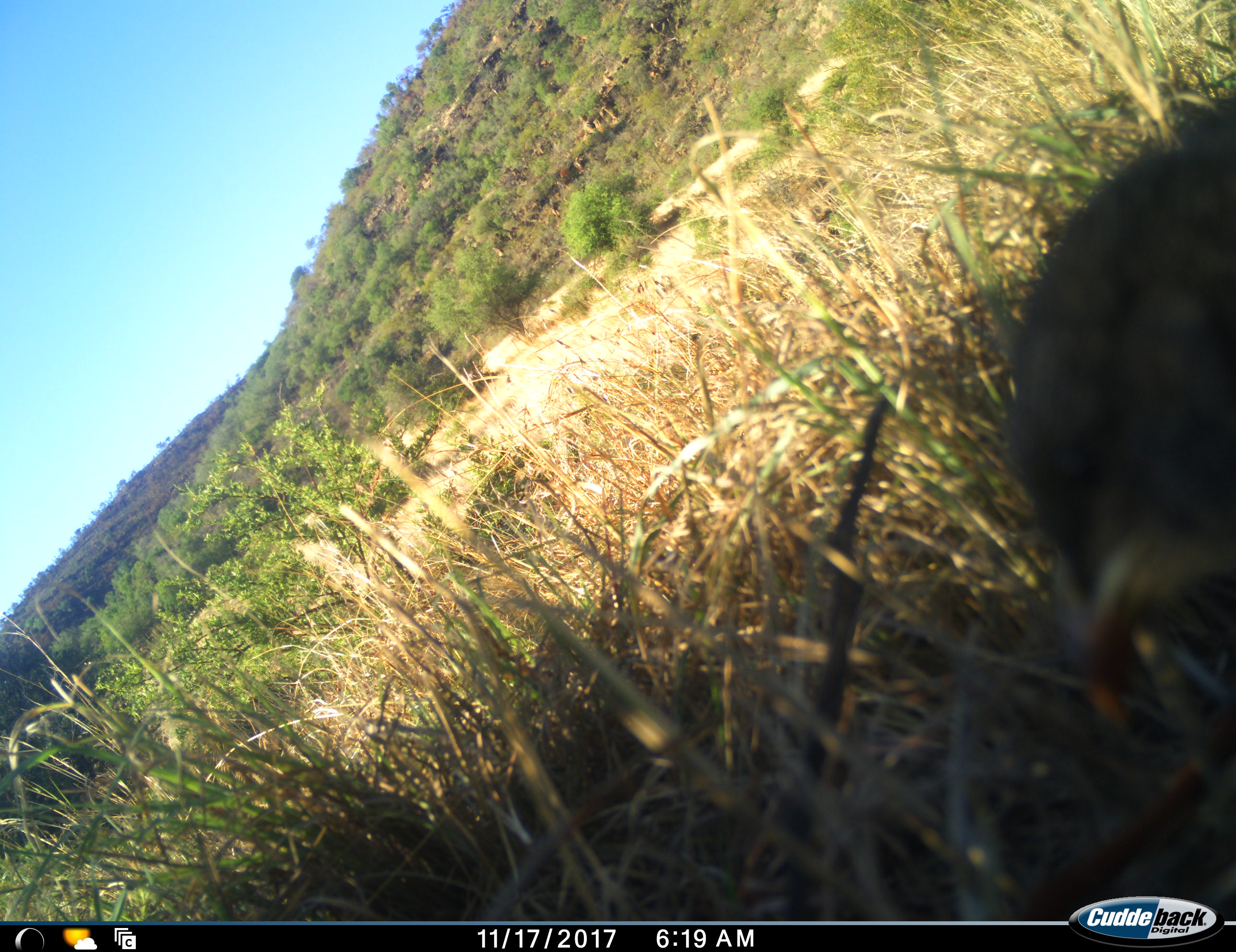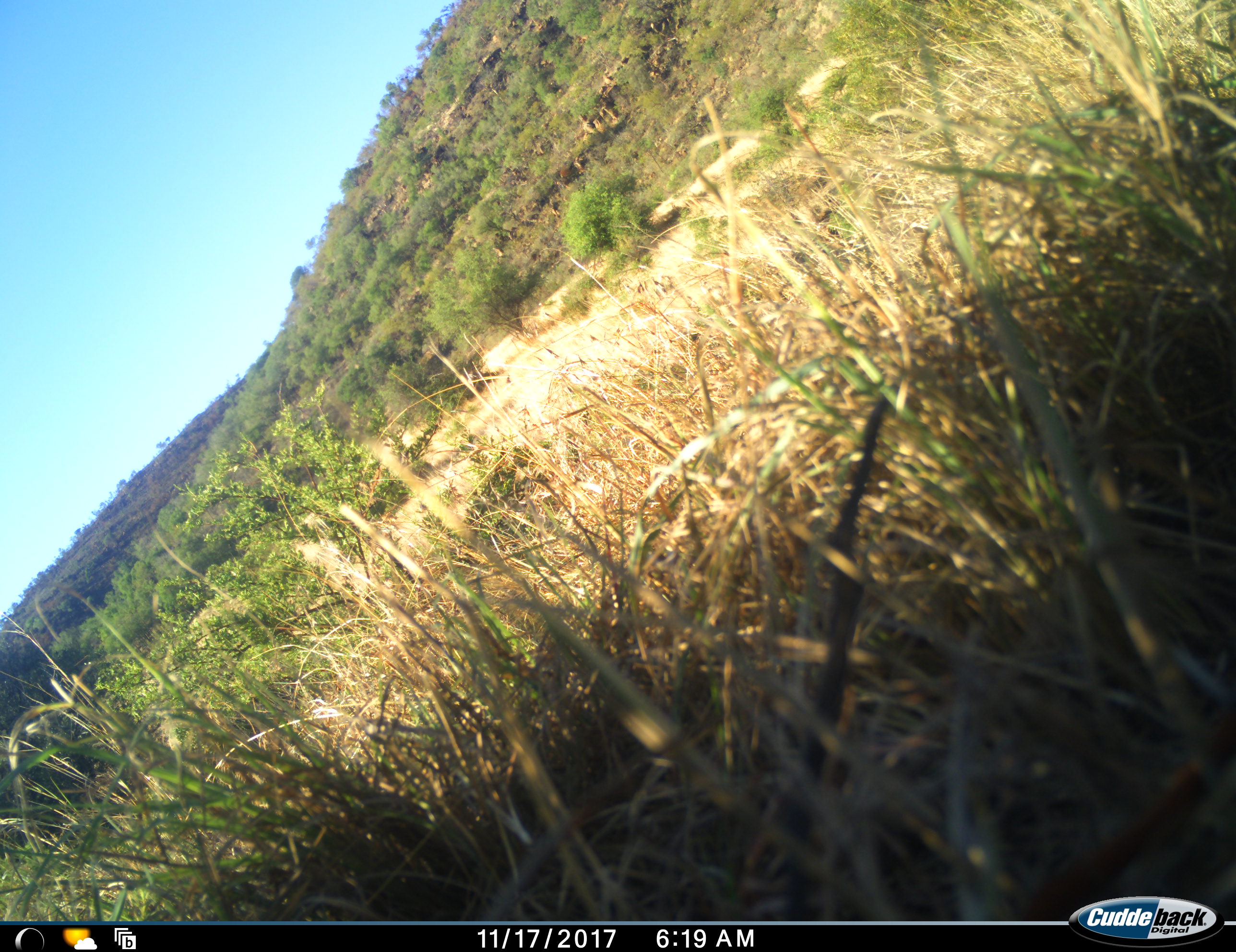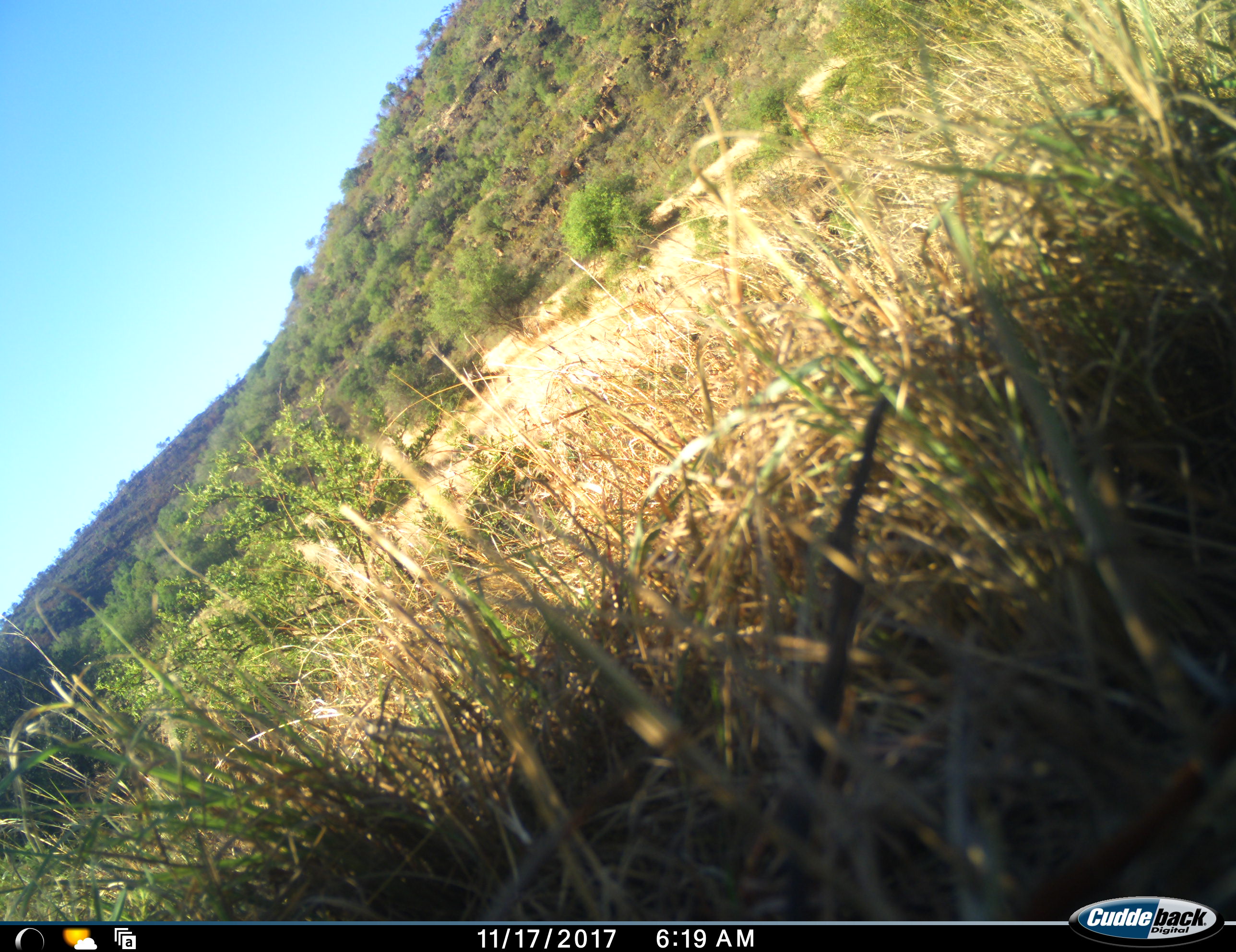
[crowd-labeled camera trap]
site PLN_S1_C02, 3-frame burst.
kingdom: Animalia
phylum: Chordata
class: Aves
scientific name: Aves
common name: bird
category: birdother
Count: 1.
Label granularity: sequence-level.